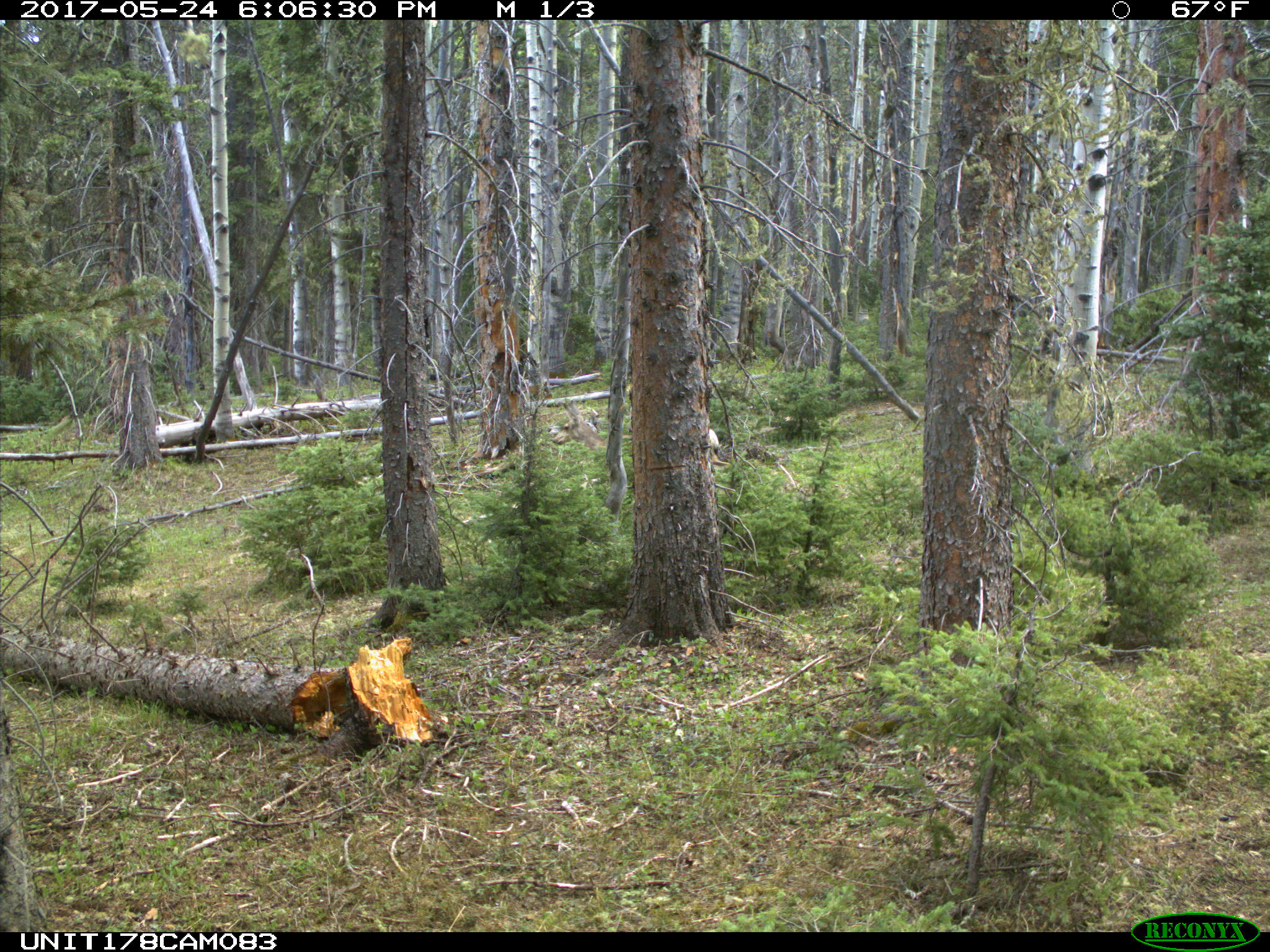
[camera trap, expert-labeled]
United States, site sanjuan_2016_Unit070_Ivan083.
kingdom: Animalia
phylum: Chordata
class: Mammalia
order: Artiodactyla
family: Cervidae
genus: Odocoileus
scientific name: Odocoileus hemionus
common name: mule deer